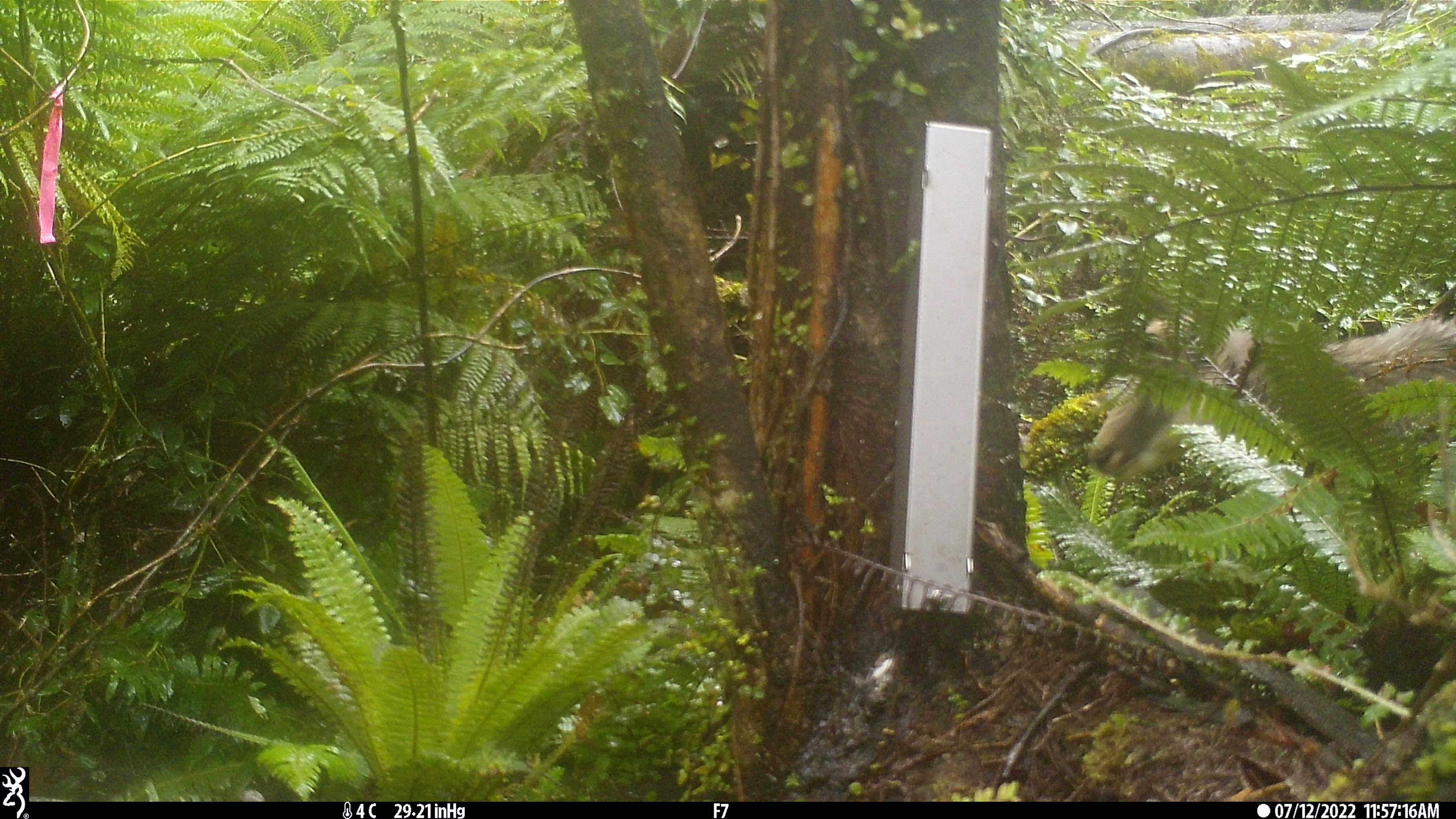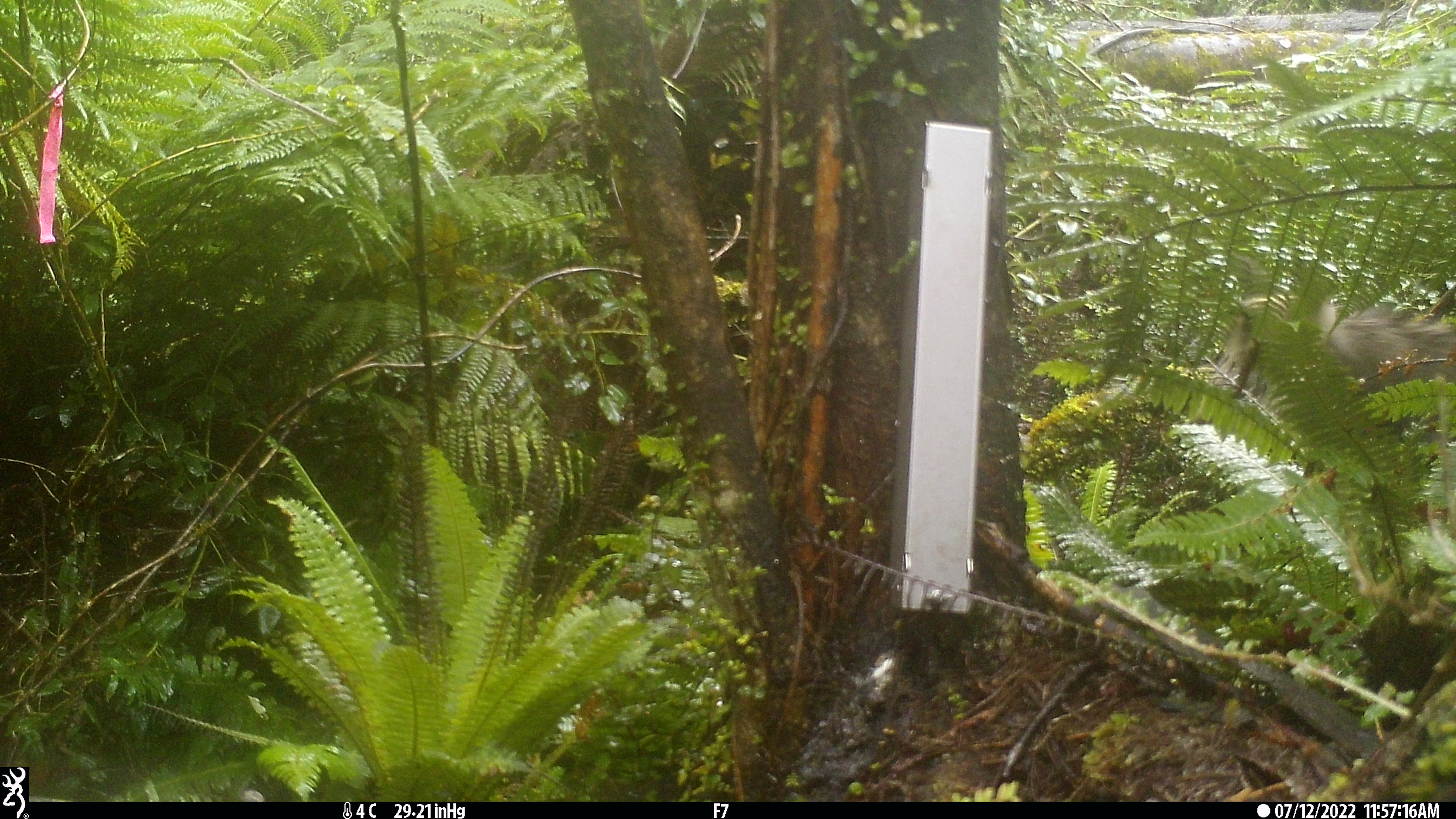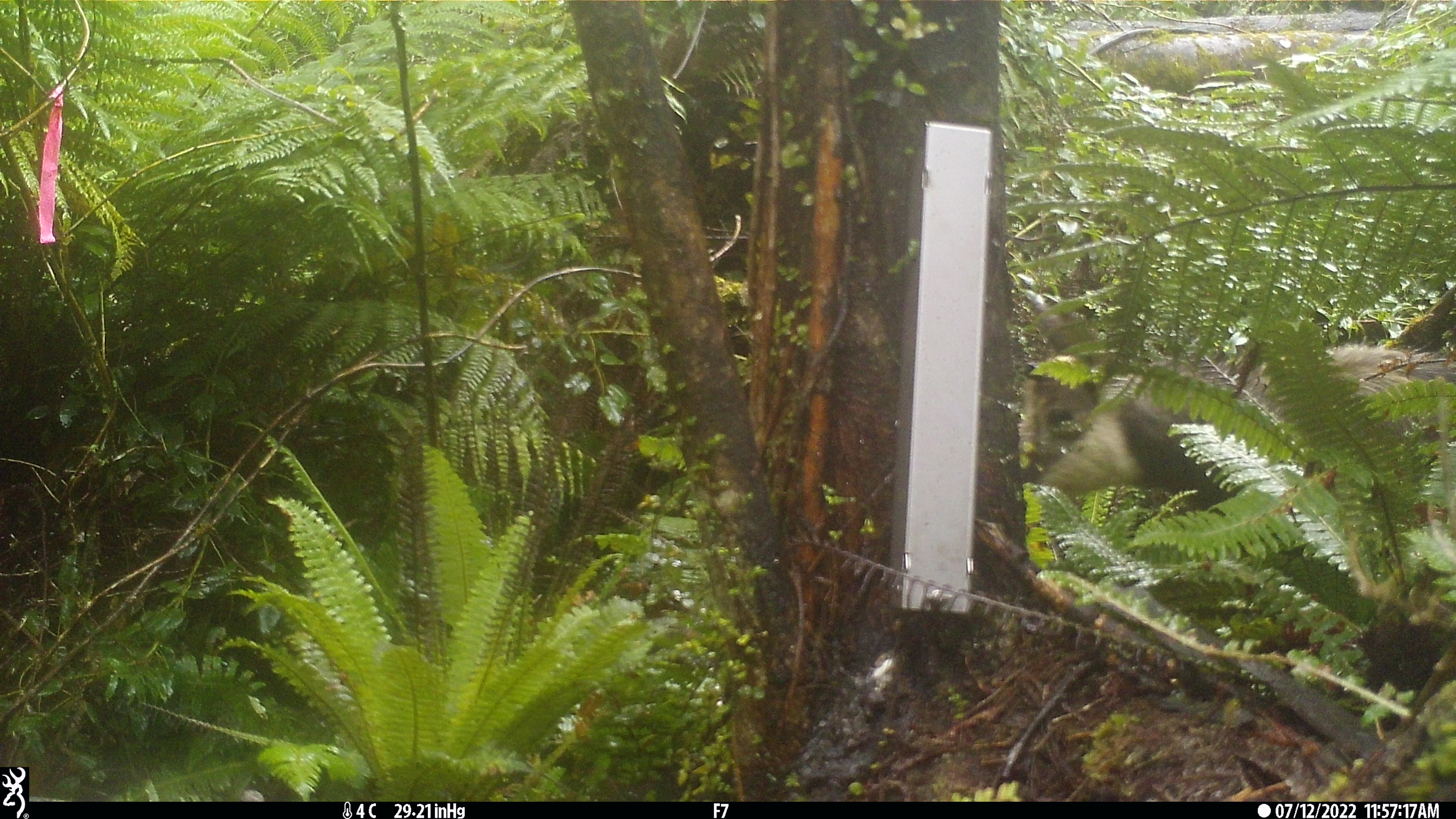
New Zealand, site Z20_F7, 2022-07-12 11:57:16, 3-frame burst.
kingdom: Animalia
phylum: Chordata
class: Mammalia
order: Artiodactyla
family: Bovidae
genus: Rupicapra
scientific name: Rupicapra rupicapra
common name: alpine chamois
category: chamois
Chamois (alpine chamois) (Rupicapra rupicapra).